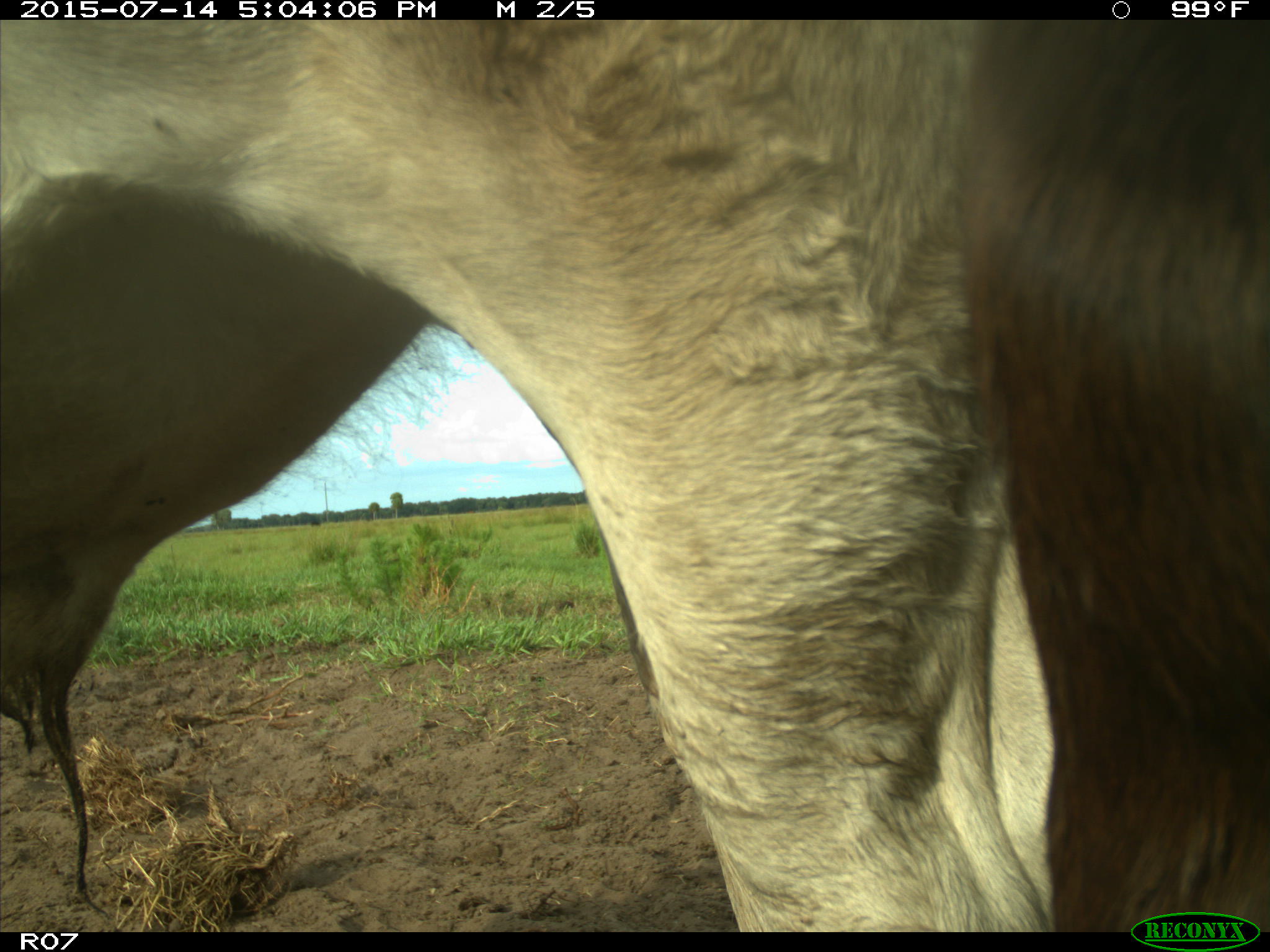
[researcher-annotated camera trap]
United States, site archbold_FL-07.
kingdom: Animalia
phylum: Chordata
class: Mammalia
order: Artiodactyla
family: Bovidae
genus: Bos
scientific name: Bos taurus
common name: domestic cow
Bos taurus (domestic cow).